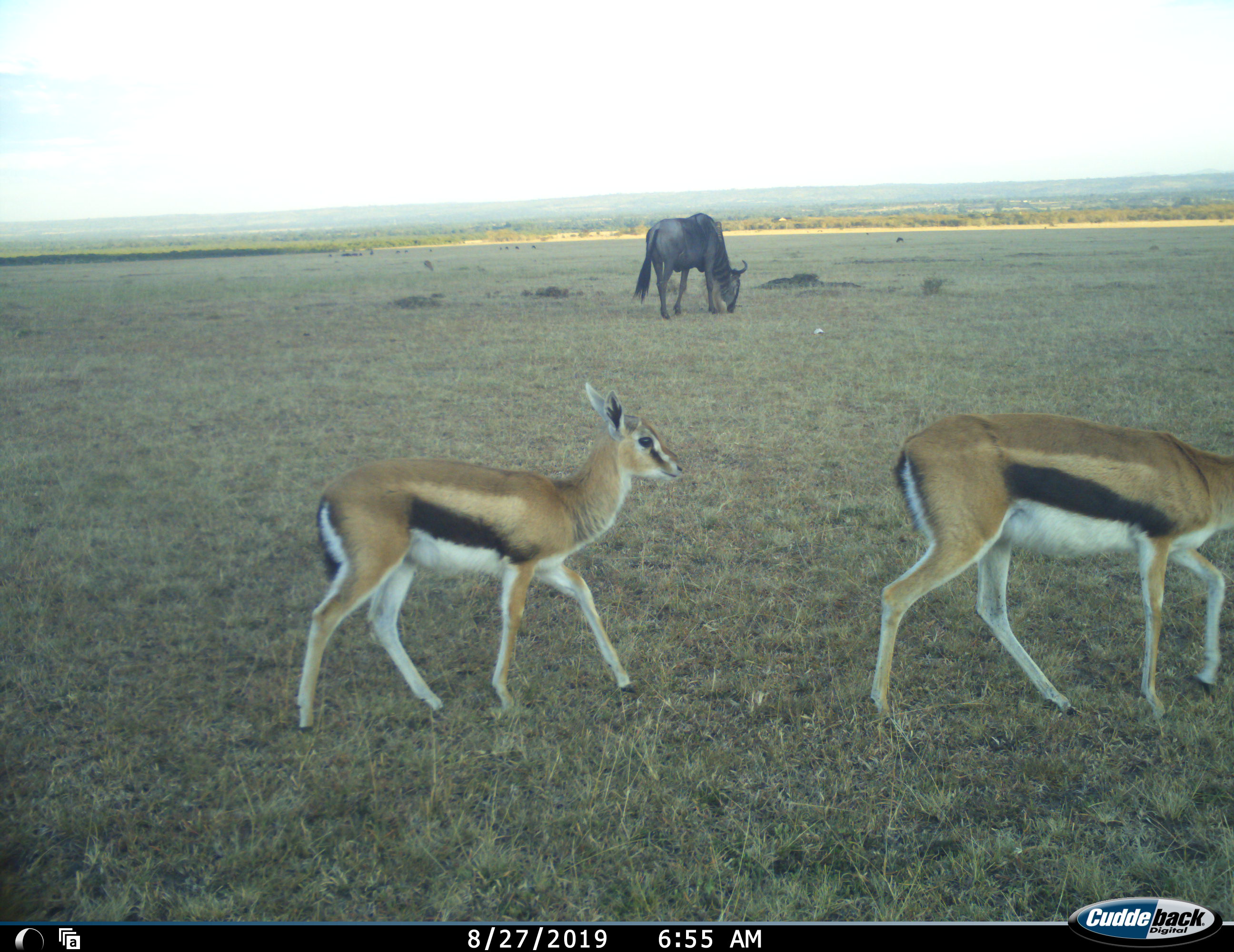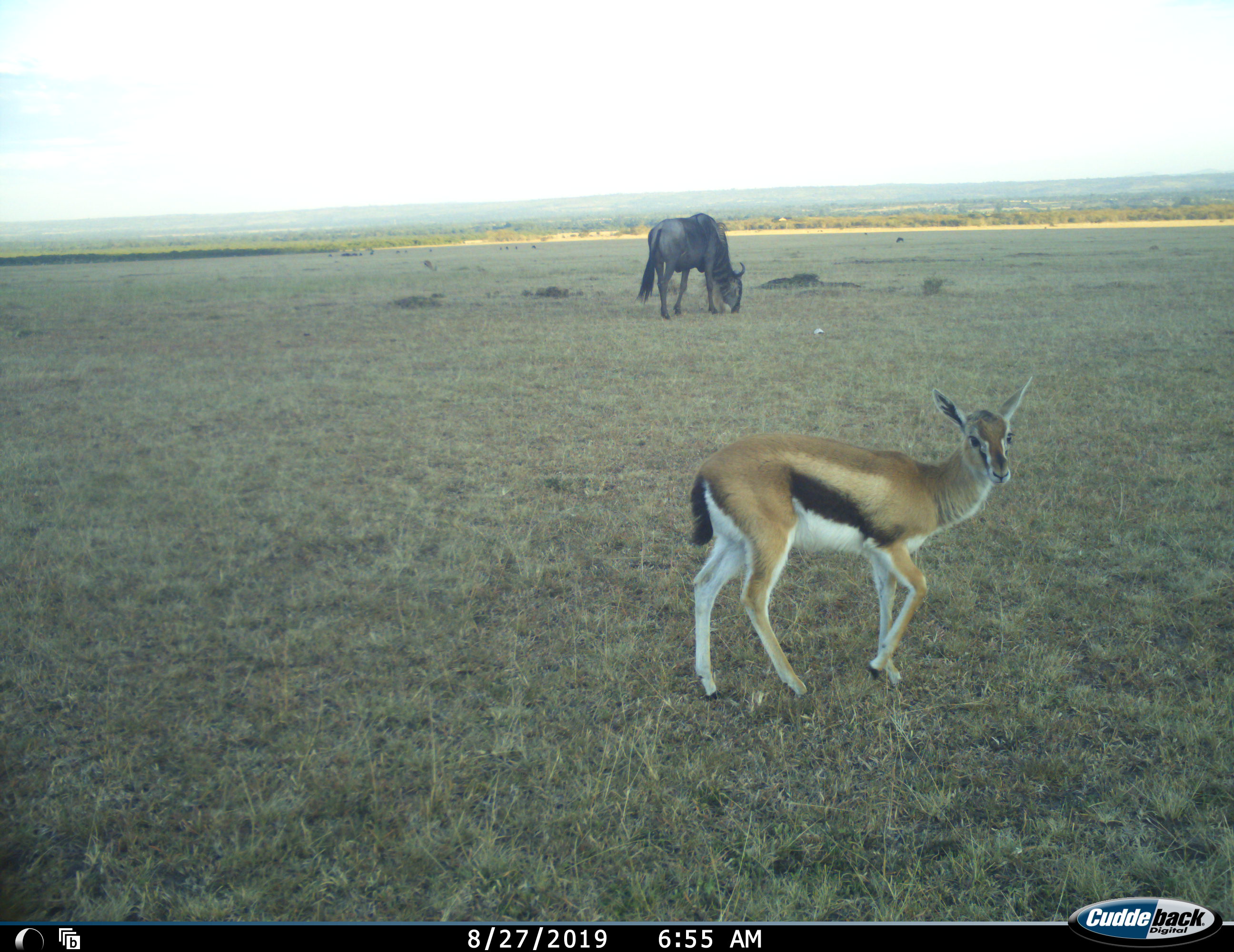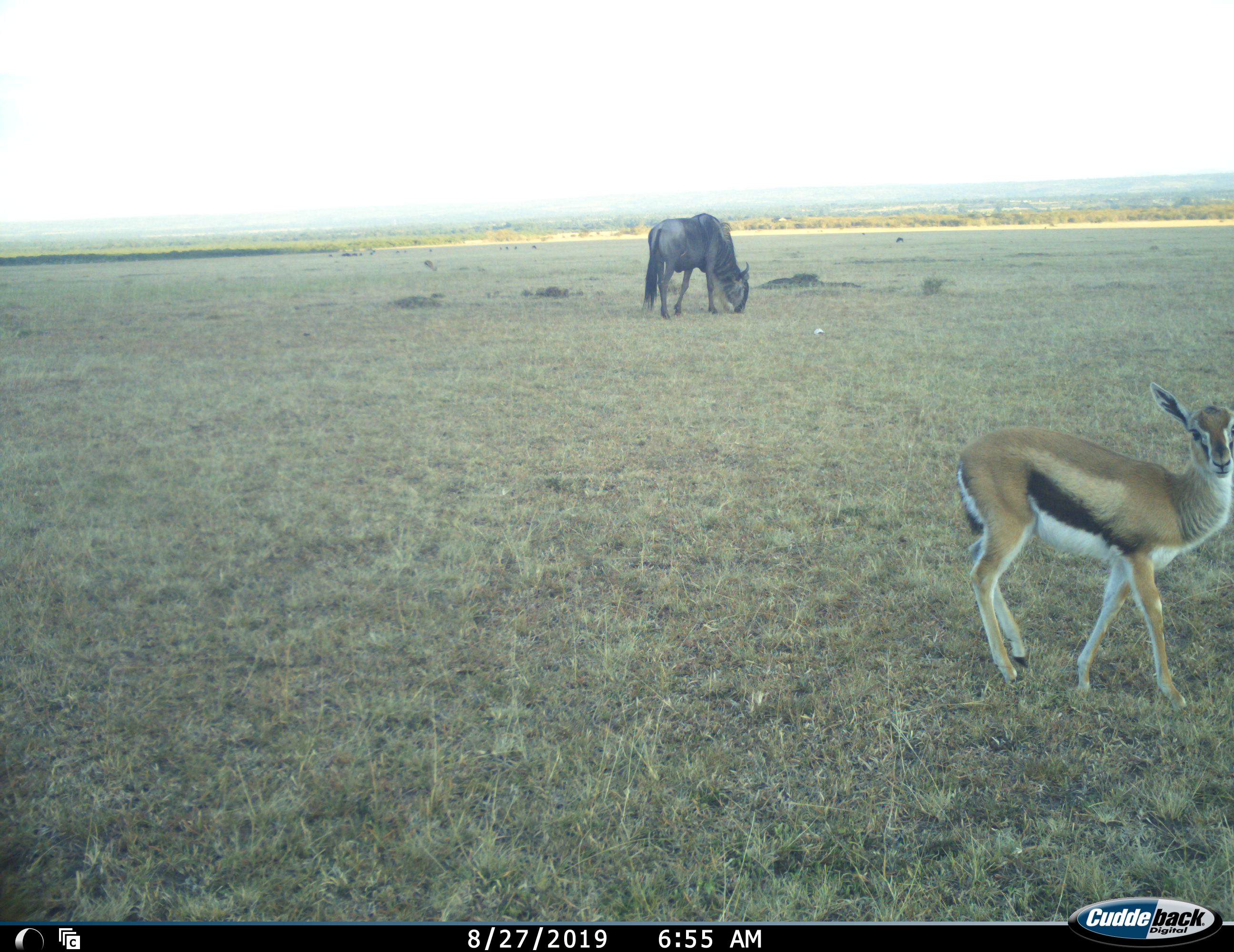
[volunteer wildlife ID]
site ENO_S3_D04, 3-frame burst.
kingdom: Animalia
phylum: Chordata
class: Mammalia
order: Artiodactyla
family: Bovidae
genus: Eudorcas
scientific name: Eudorcas thomsonii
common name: thomson's gazelle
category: gazellethomsons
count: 2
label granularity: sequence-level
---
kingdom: Animalia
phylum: Chordata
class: Mammalia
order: Artiodactyla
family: Bovidae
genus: Connochaetes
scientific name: Connochaetes taurinus taurinus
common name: blue wildebeest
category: wildebeestblue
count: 1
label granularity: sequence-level